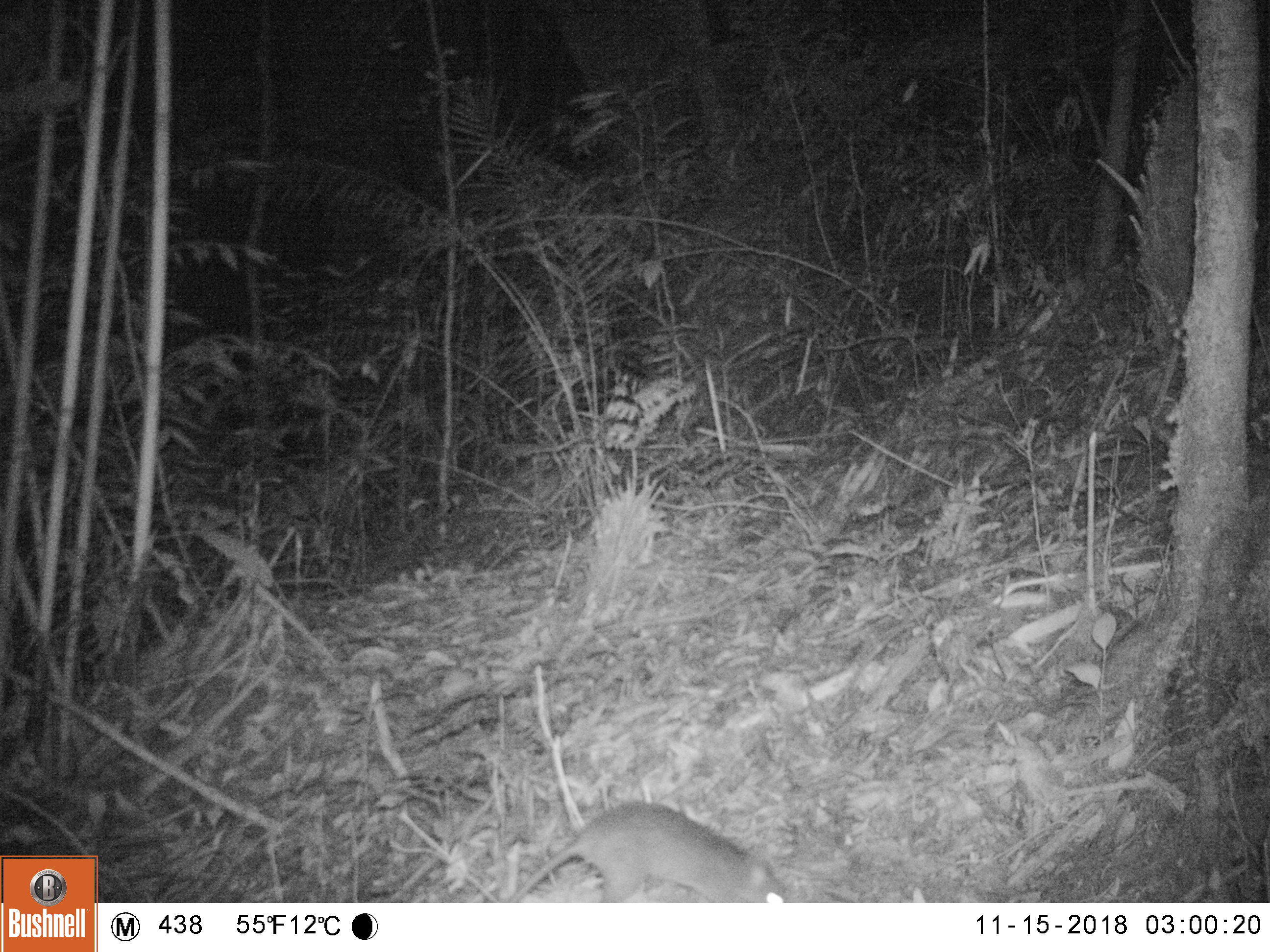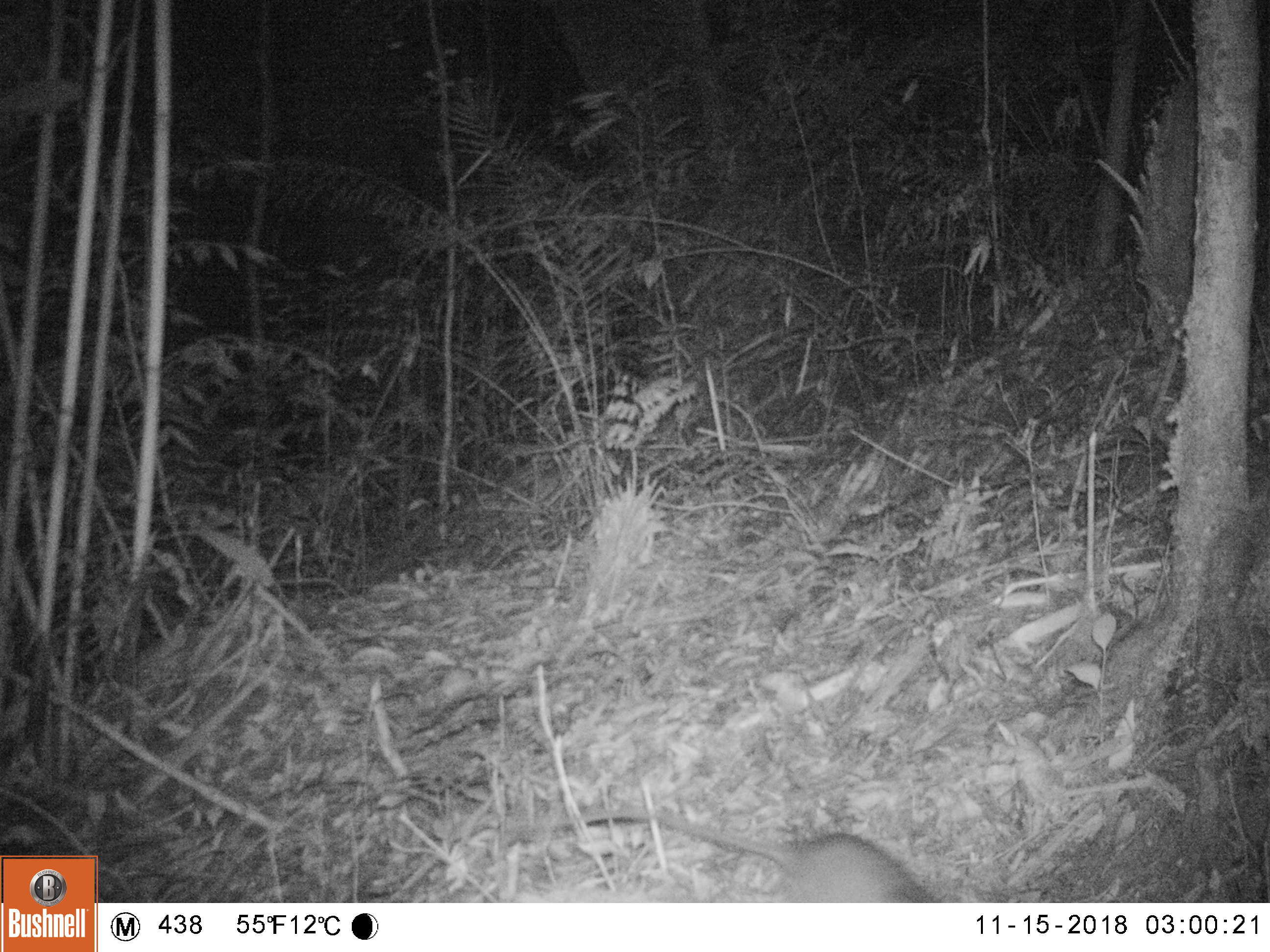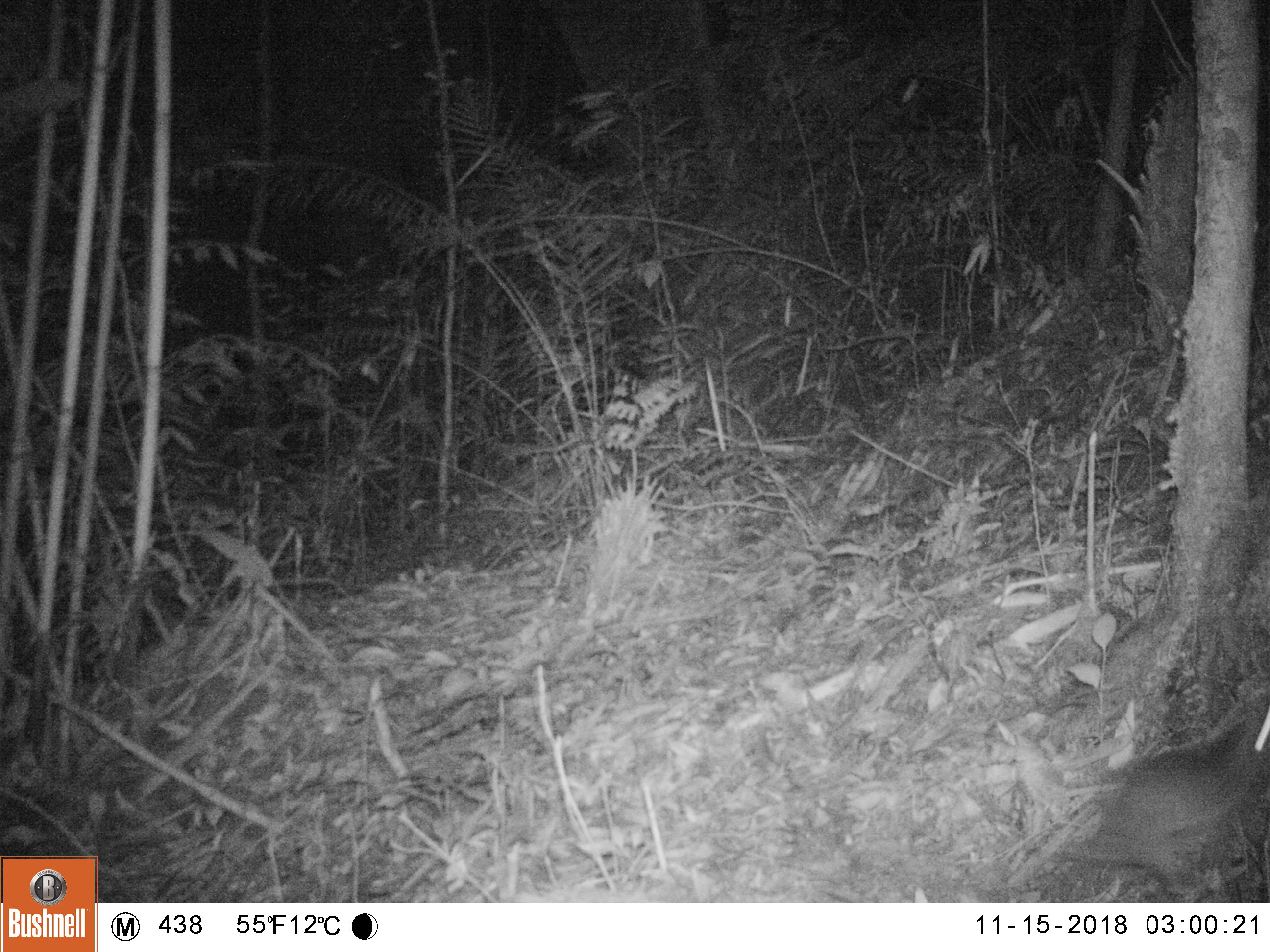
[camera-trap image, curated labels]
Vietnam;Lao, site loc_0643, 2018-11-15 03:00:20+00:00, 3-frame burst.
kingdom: Animalia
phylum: Chordata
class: Mammalia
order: Rodentia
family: Muridae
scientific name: Muridae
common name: old-world mice and rats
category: unidentified murid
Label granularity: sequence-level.